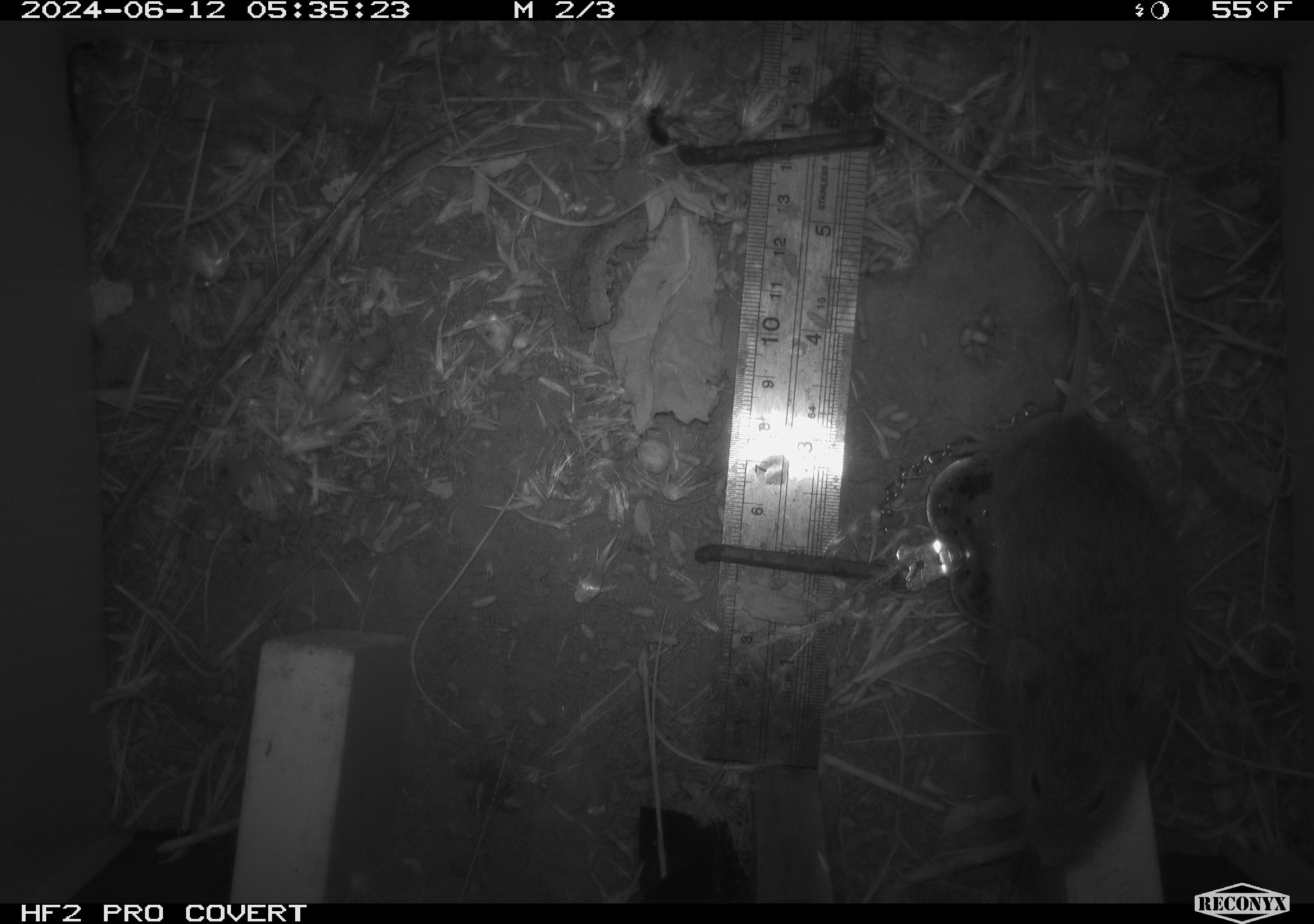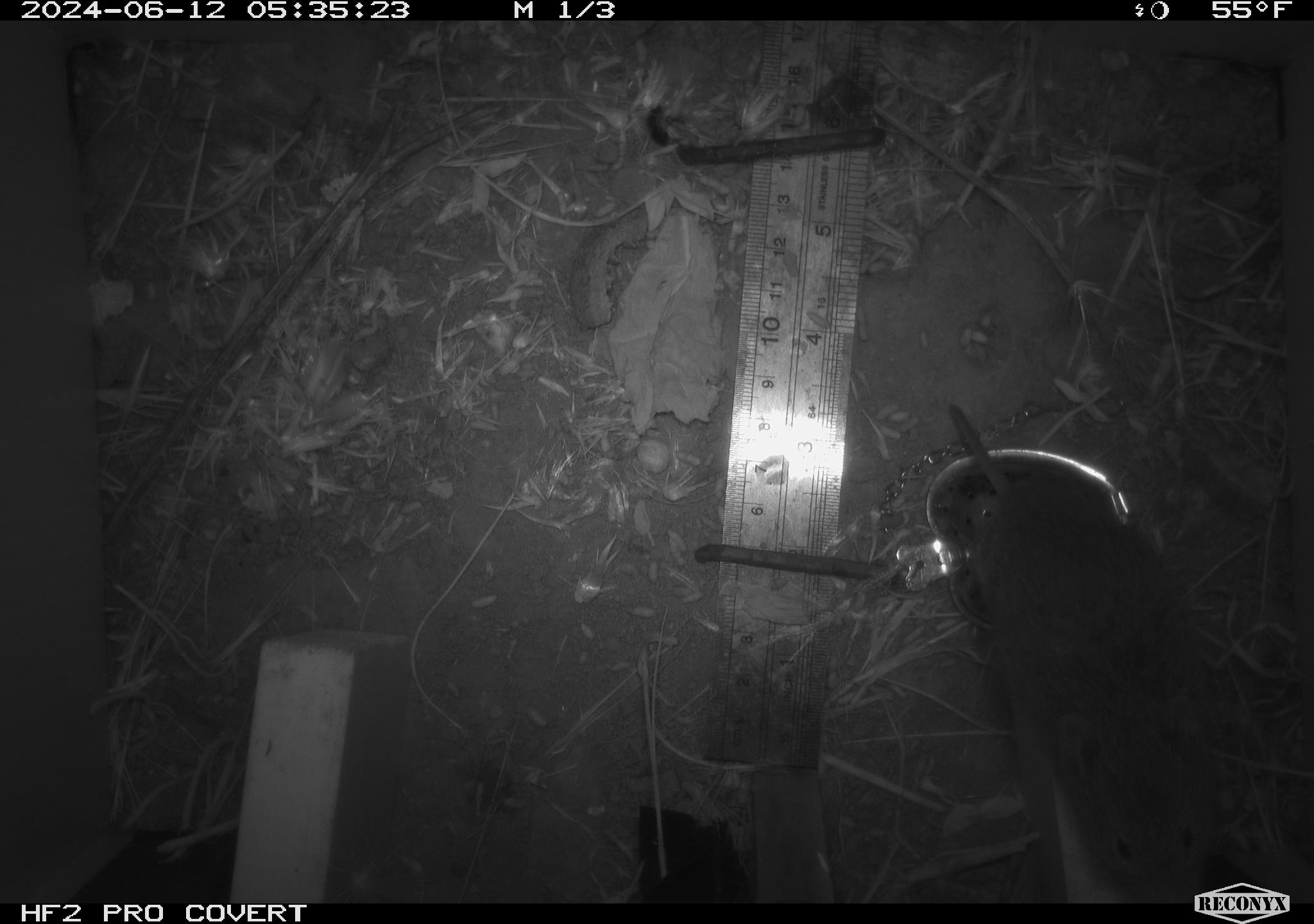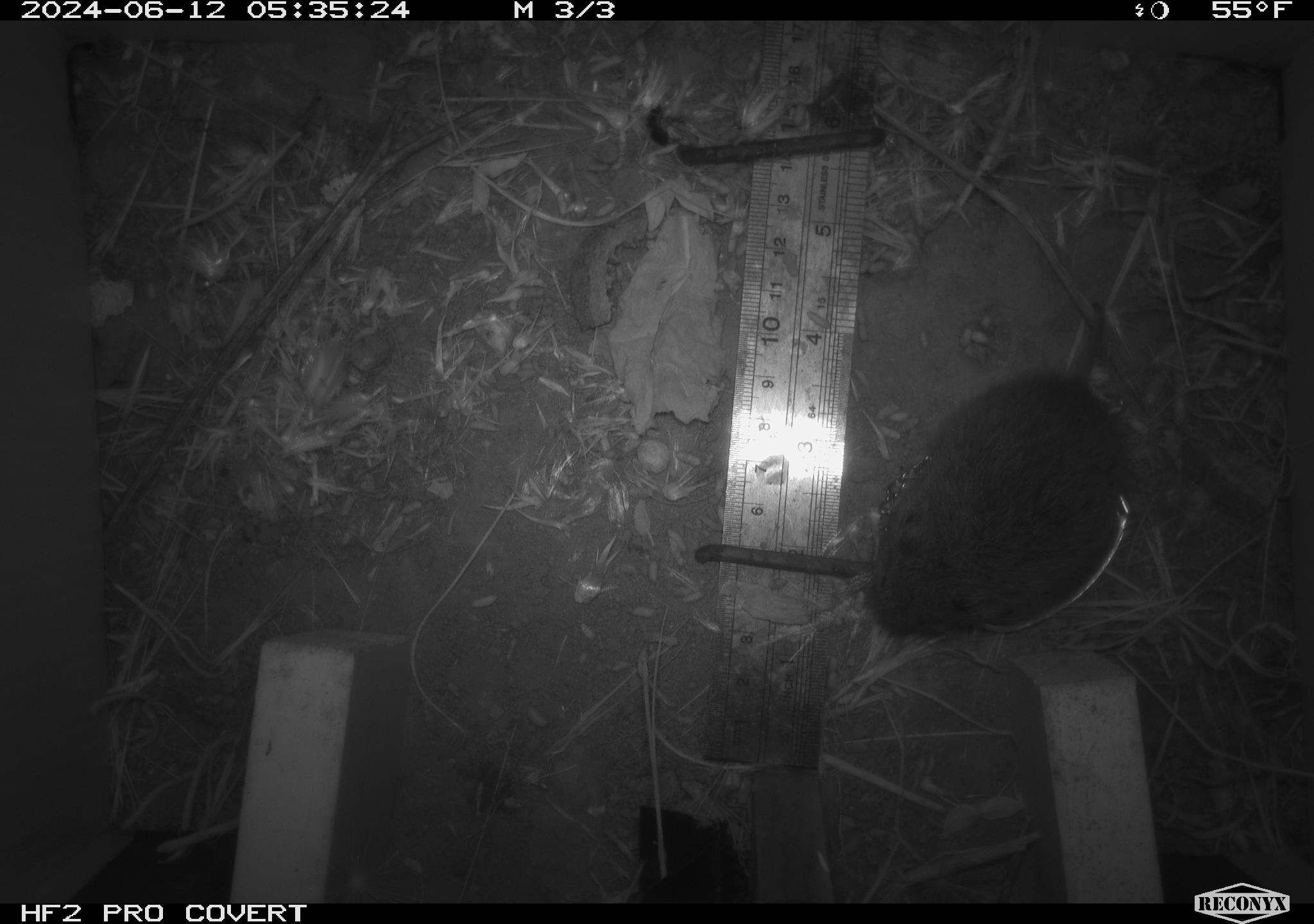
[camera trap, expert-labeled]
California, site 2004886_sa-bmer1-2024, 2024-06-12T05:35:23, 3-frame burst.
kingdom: Animalia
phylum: Chordata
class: Mammalia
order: Rodentia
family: Cricetidae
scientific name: Cricetidae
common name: hamsters, voles, lemmings, and allies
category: cricetidae family